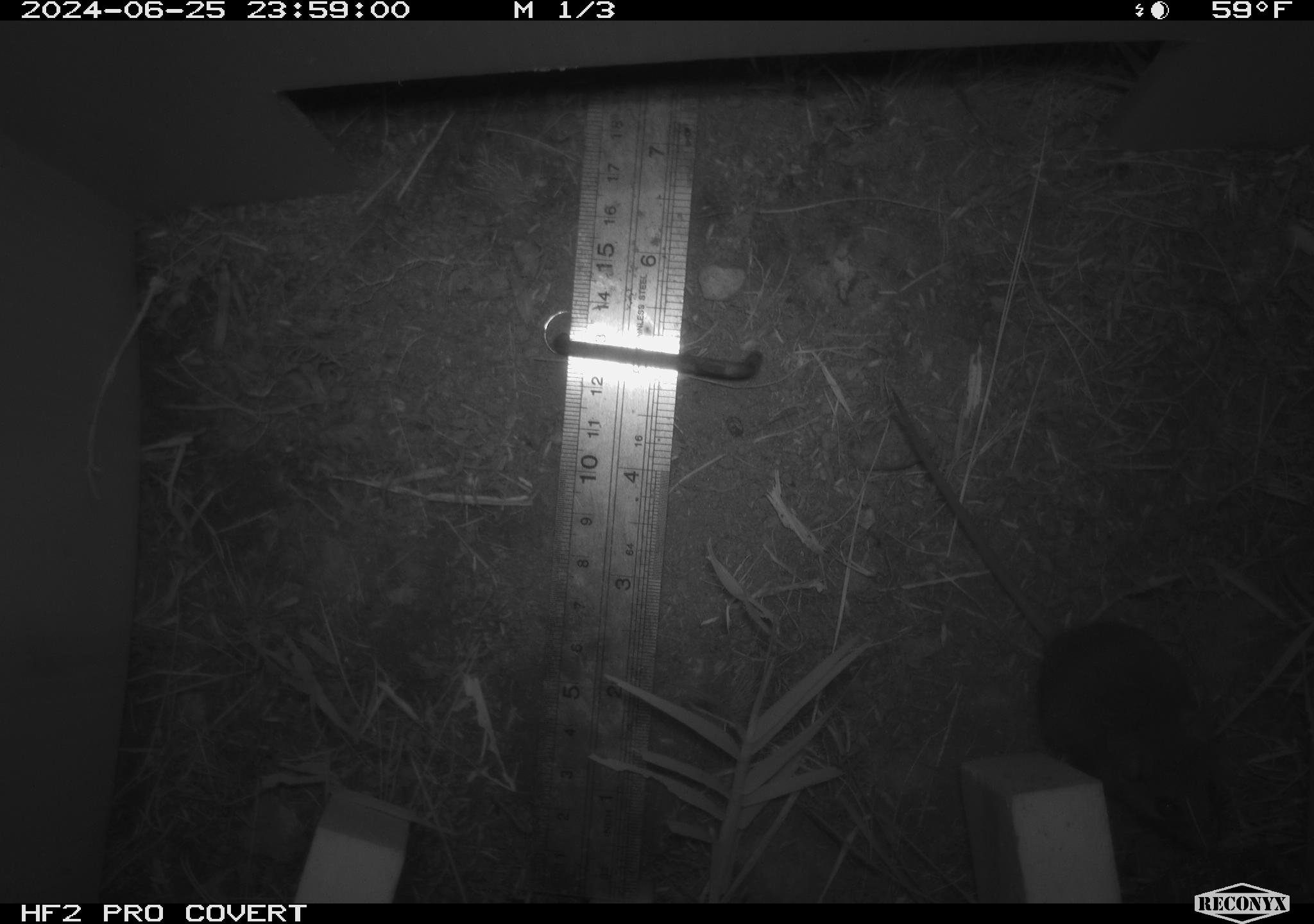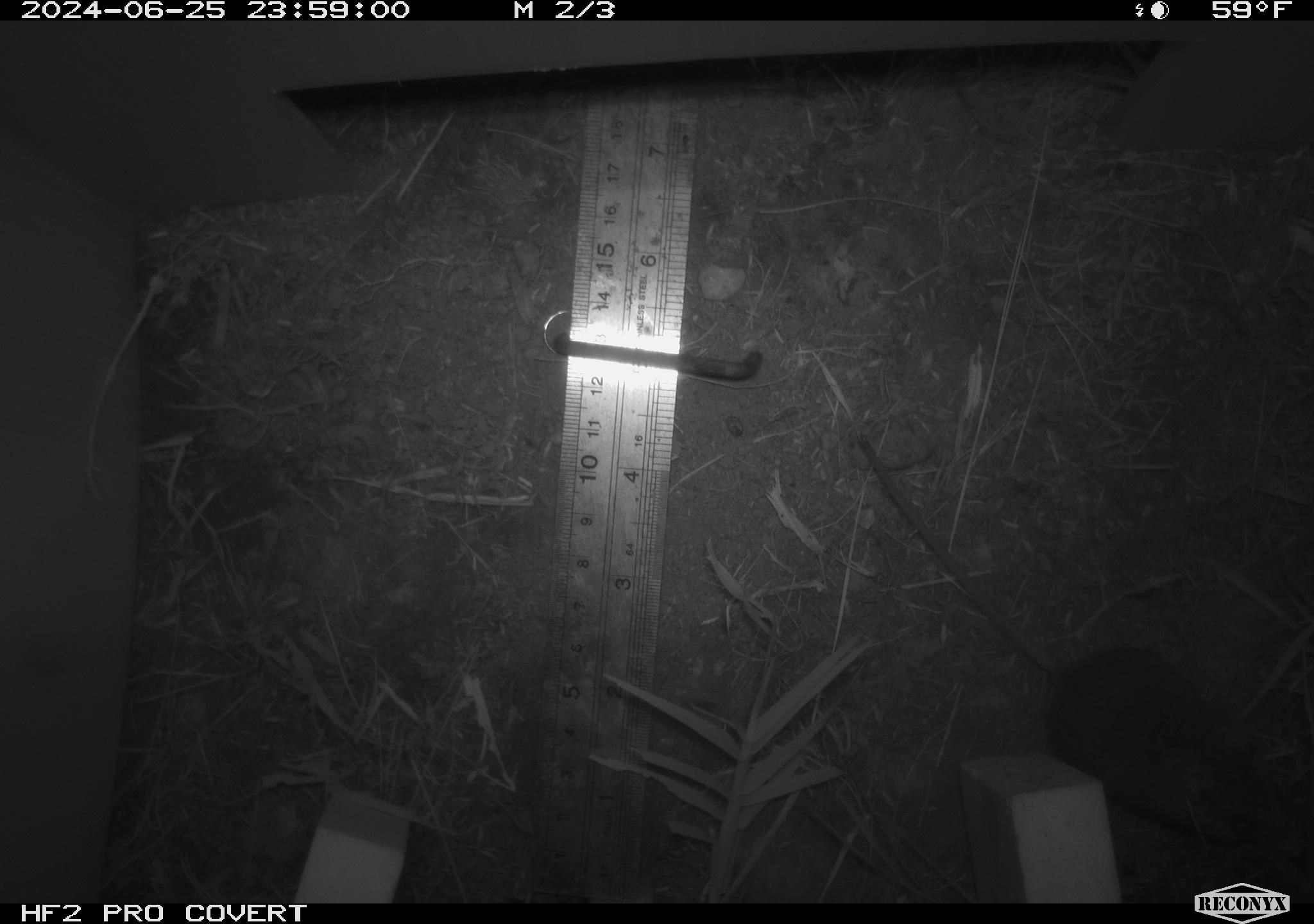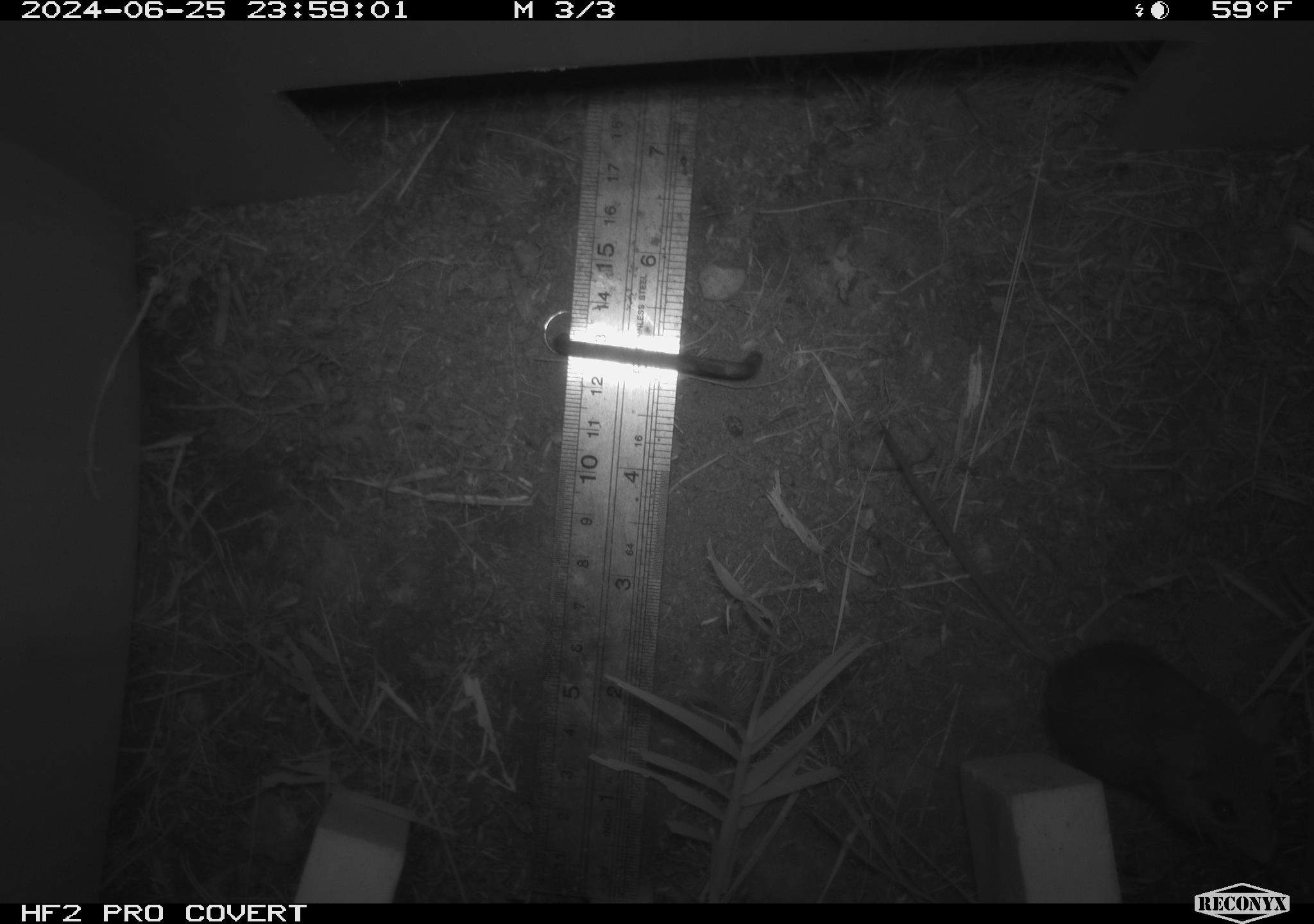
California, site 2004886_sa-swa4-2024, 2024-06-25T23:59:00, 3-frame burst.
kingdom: Animalia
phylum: Chordata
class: Mammalia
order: Rodentia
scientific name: Rodentia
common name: mouse species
Mouse species (Rodentia).